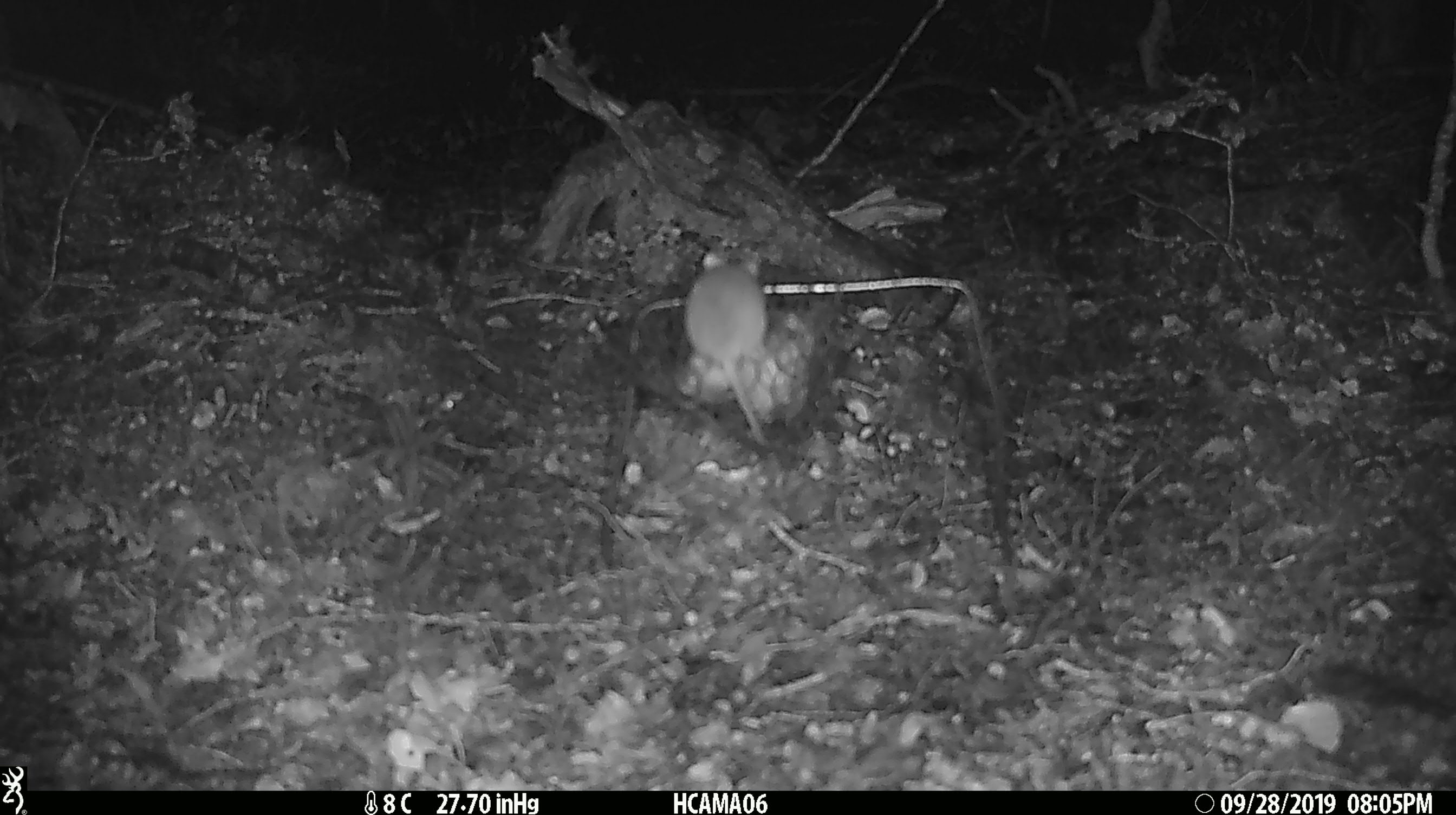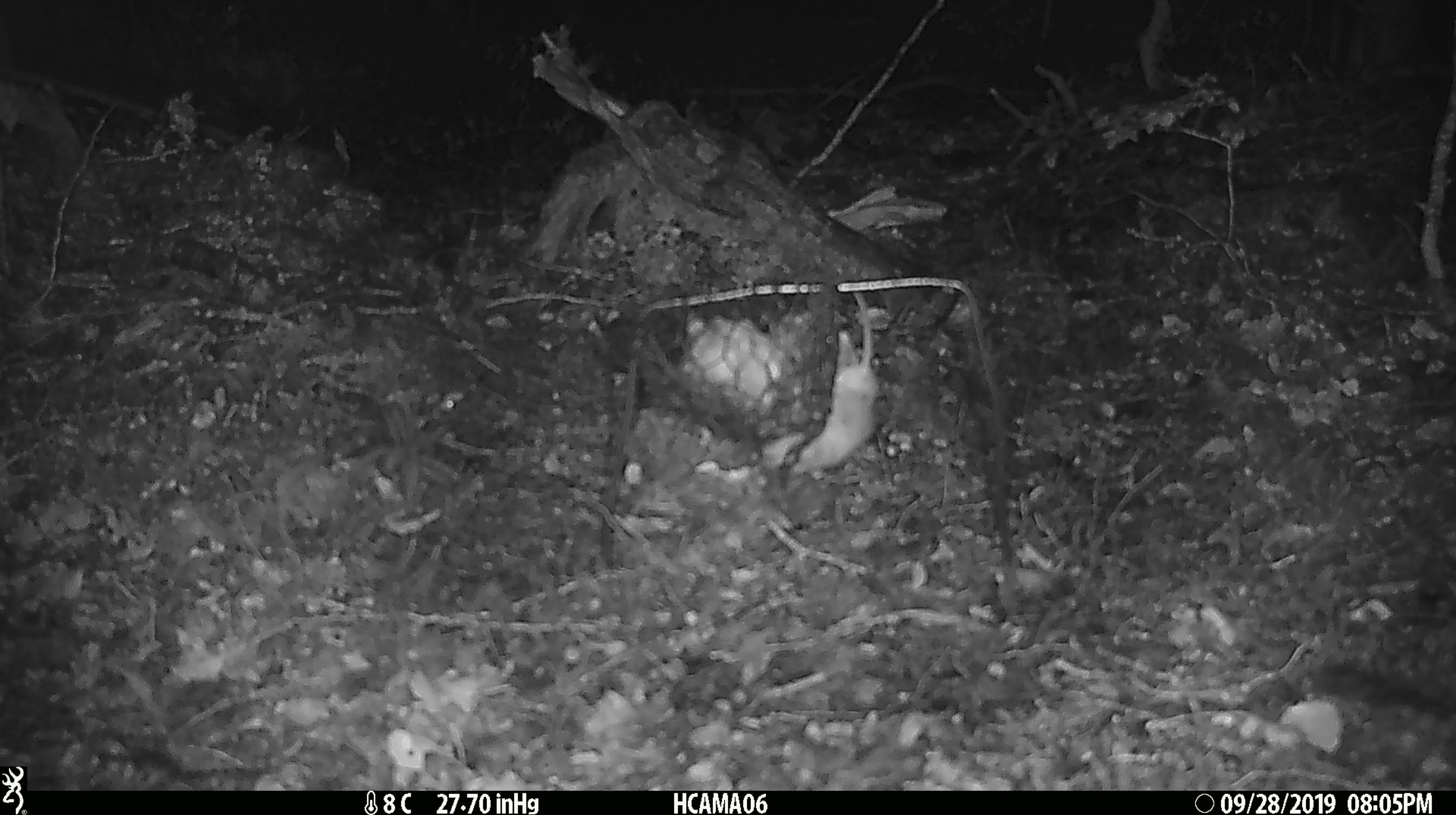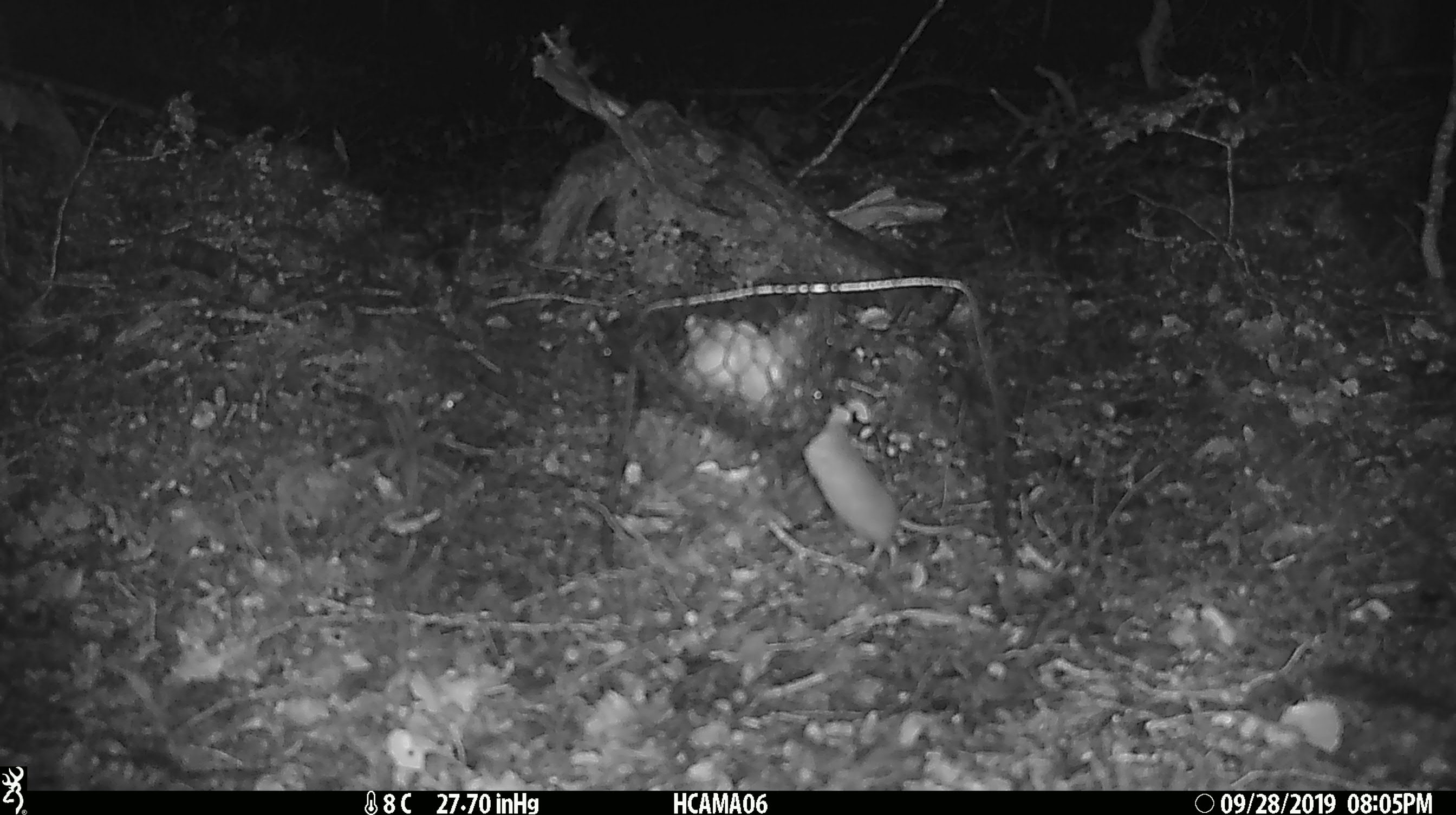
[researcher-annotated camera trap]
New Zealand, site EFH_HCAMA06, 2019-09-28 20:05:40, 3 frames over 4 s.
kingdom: Animalia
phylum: Chordata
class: Mammalia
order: Rodentia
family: Muridae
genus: Mus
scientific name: Mus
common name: mouse